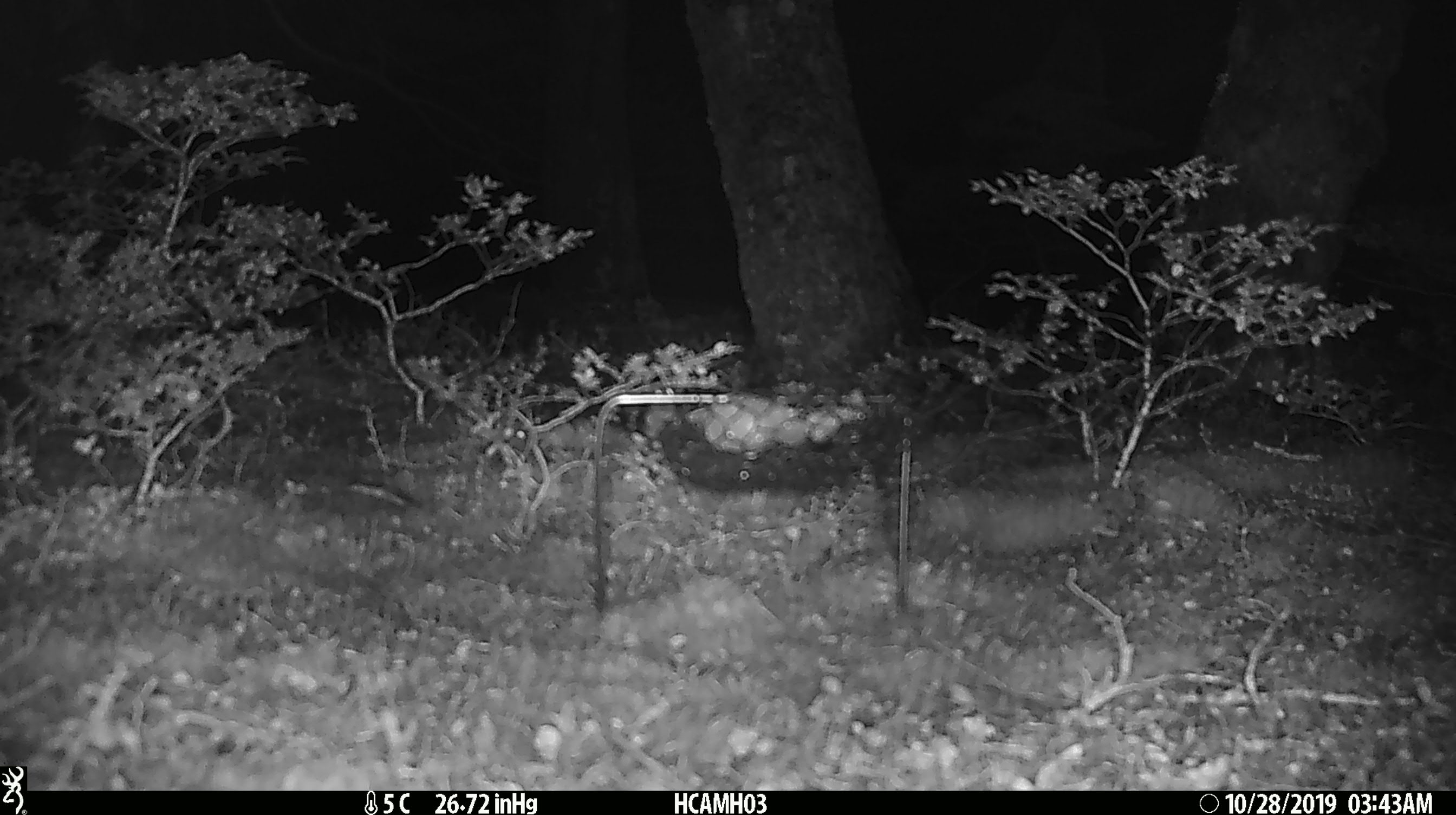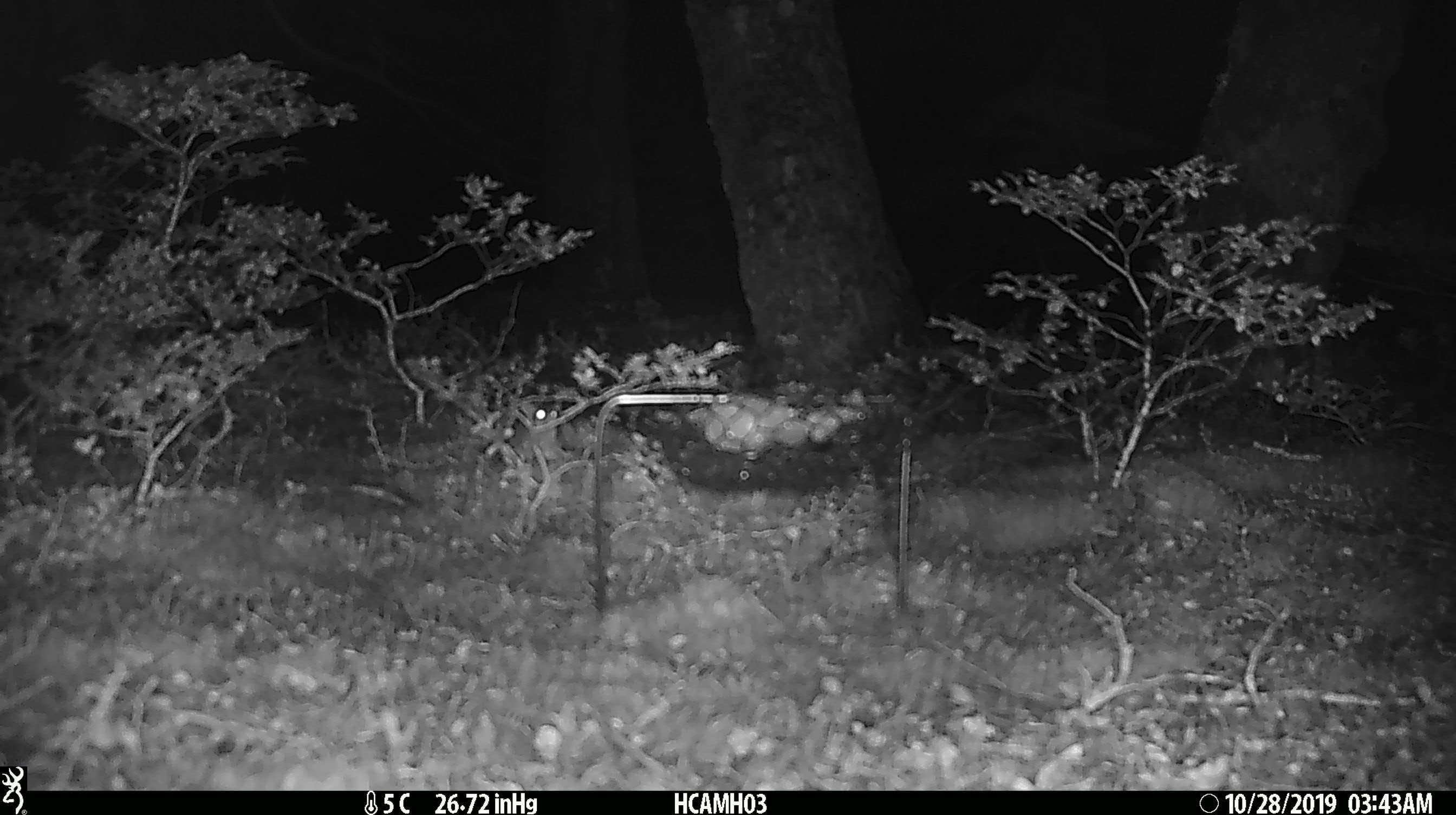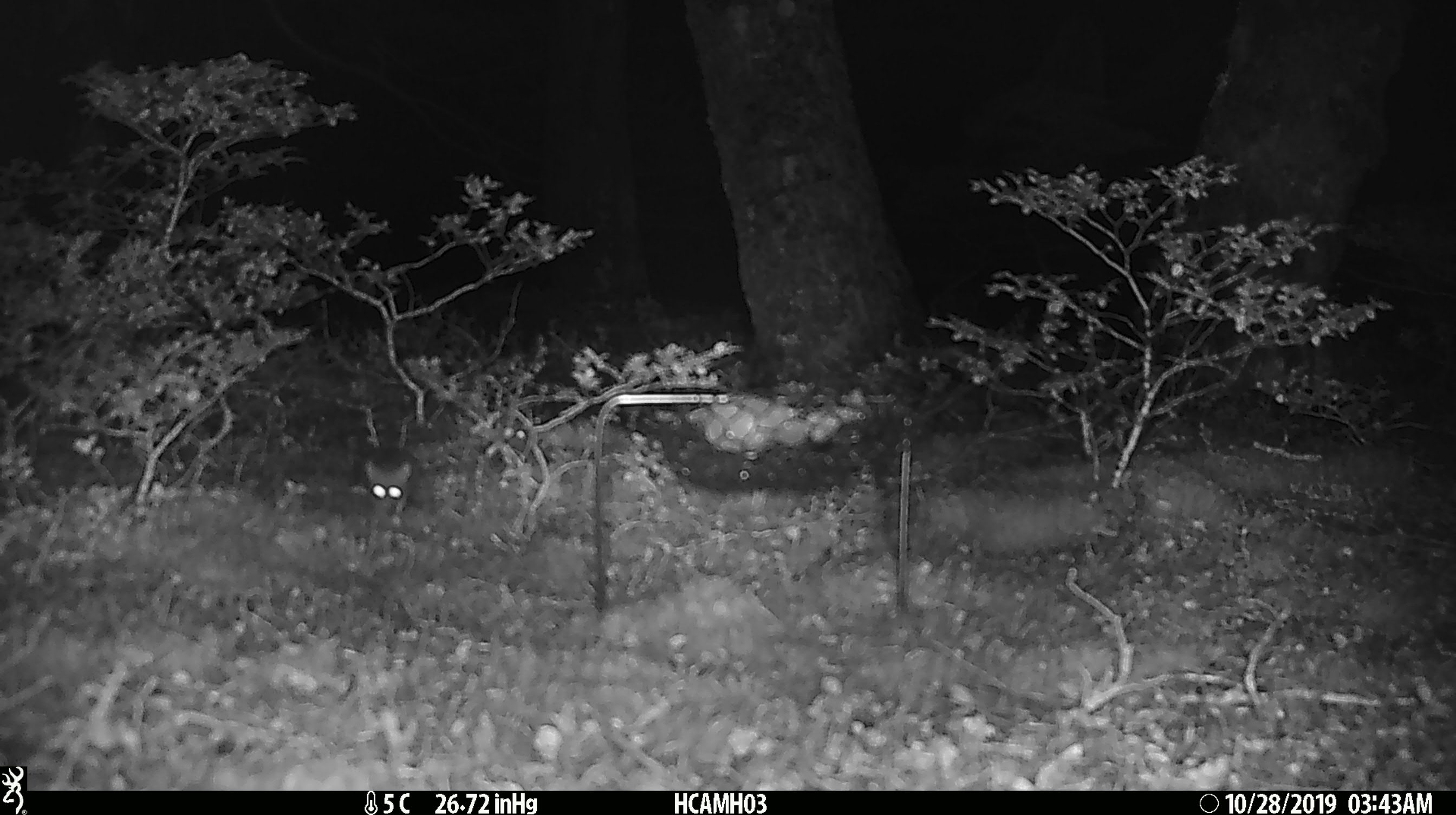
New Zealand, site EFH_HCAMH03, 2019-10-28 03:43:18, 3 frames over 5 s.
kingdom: Animalia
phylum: Chordata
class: Mammalia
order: Rodentia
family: Muridae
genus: Mus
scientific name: Mus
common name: mouse